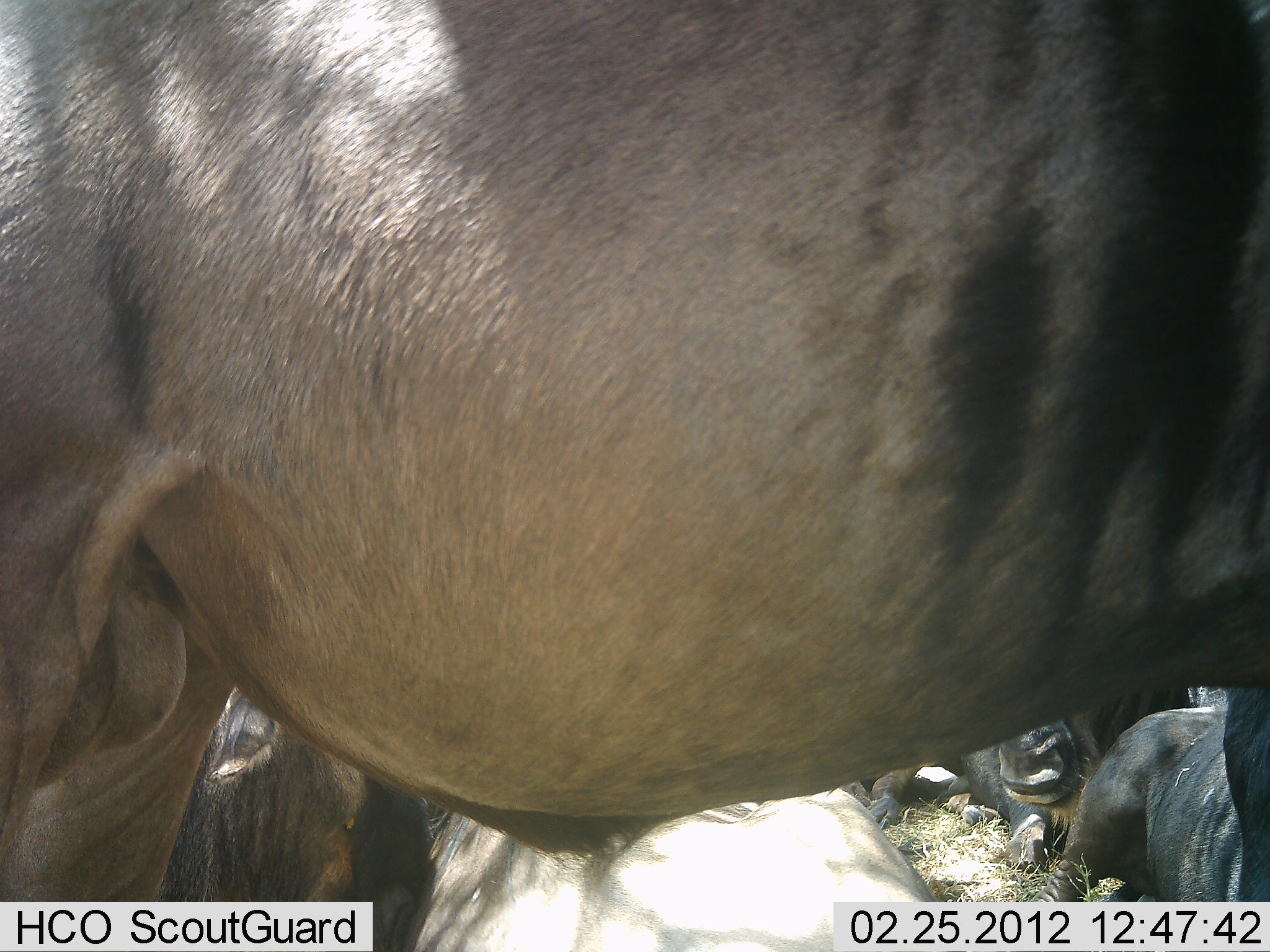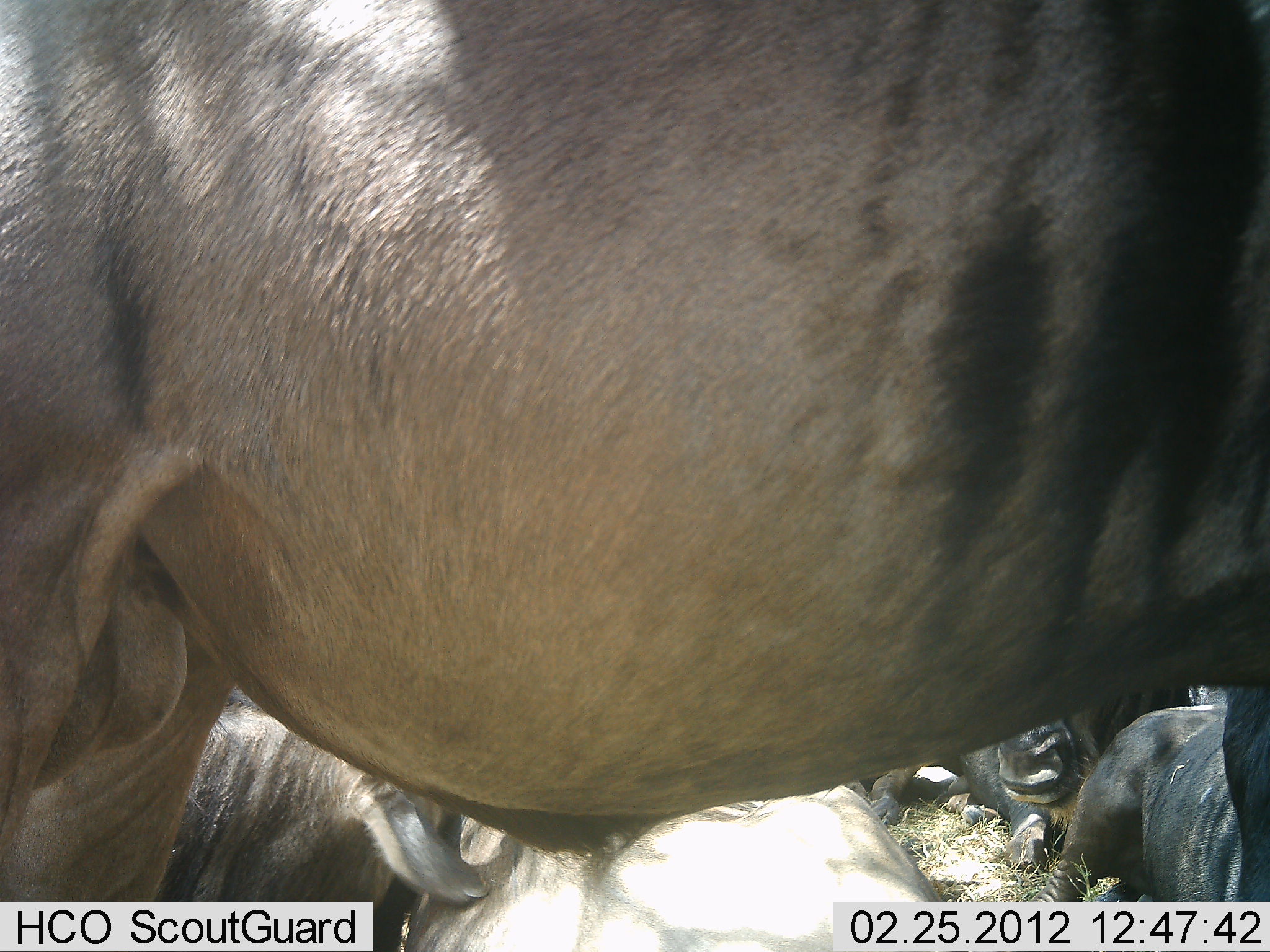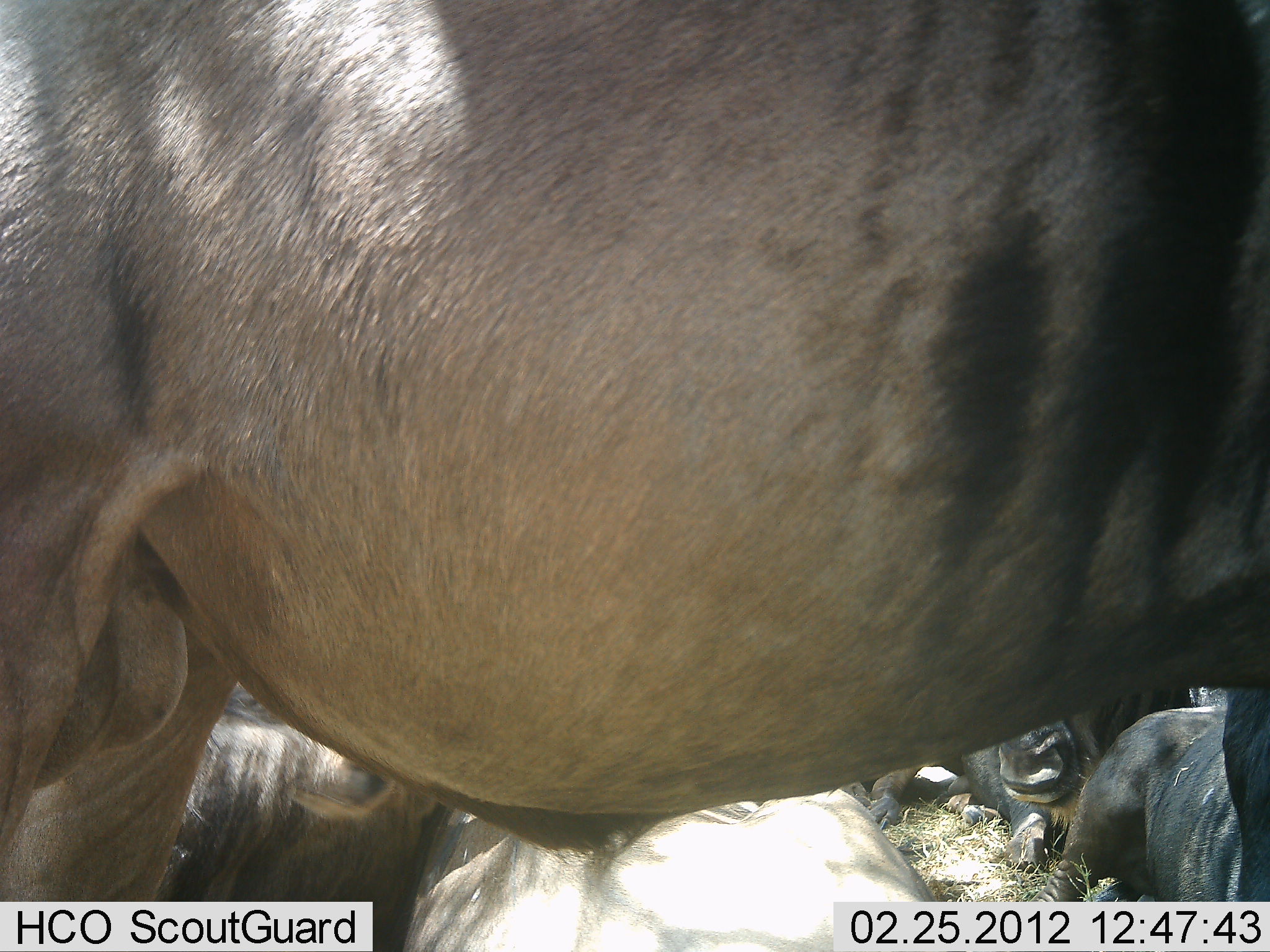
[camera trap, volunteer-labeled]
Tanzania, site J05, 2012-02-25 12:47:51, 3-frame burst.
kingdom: Animalia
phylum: Chordata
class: Mammalia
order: Artiodactyla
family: Bovidae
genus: Connochaetes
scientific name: Connochaetes taurinus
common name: blue wildebeest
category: wildebeest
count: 5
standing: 86%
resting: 100%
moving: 0%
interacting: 0%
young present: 0%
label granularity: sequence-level